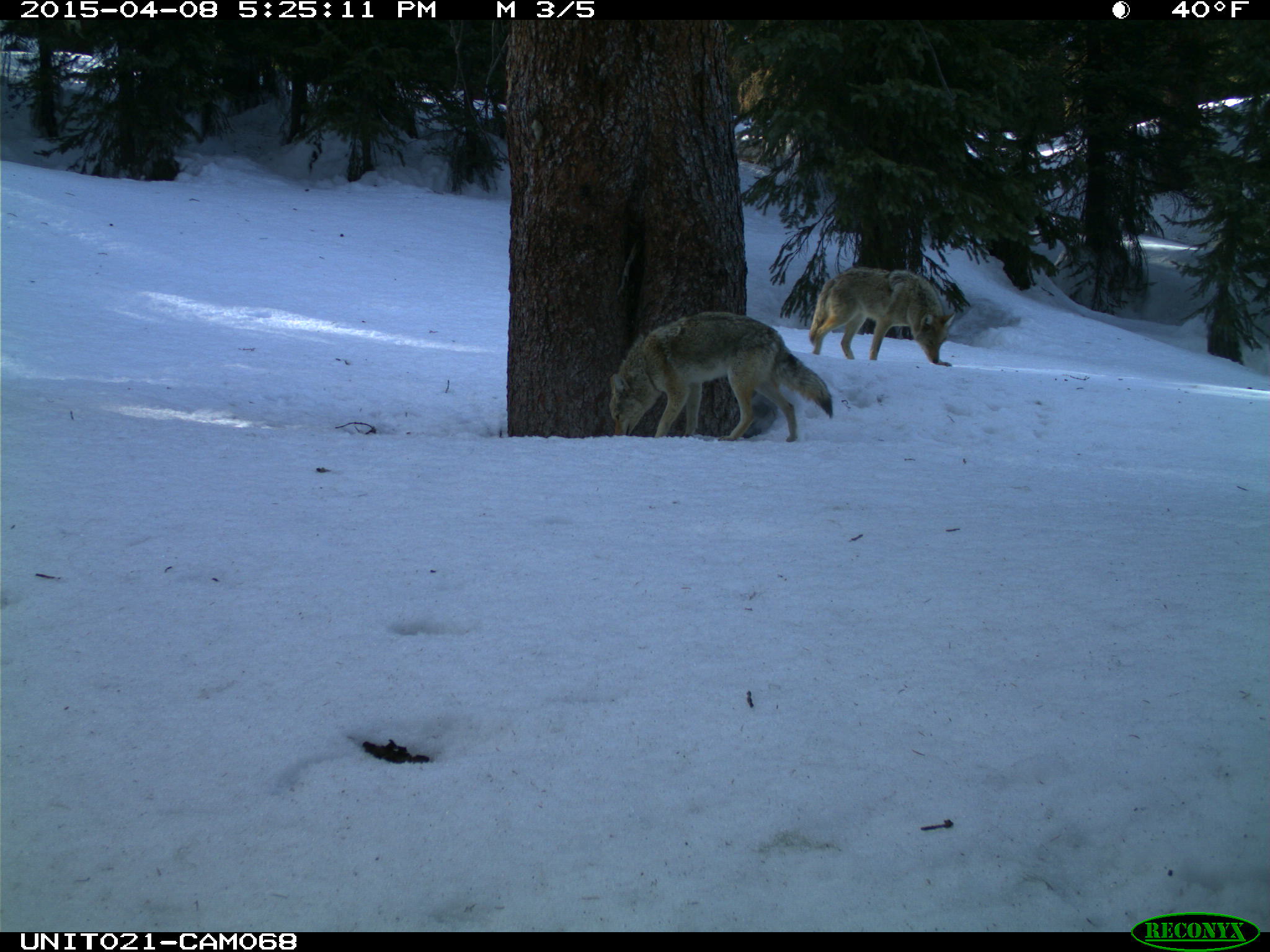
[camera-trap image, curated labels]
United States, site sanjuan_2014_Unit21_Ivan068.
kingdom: Animalia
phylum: Chordata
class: Mammalia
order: Carnivora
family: Canidae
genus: Canis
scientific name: Canis latrans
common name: coyote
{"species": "Canis latrans (coyote)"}